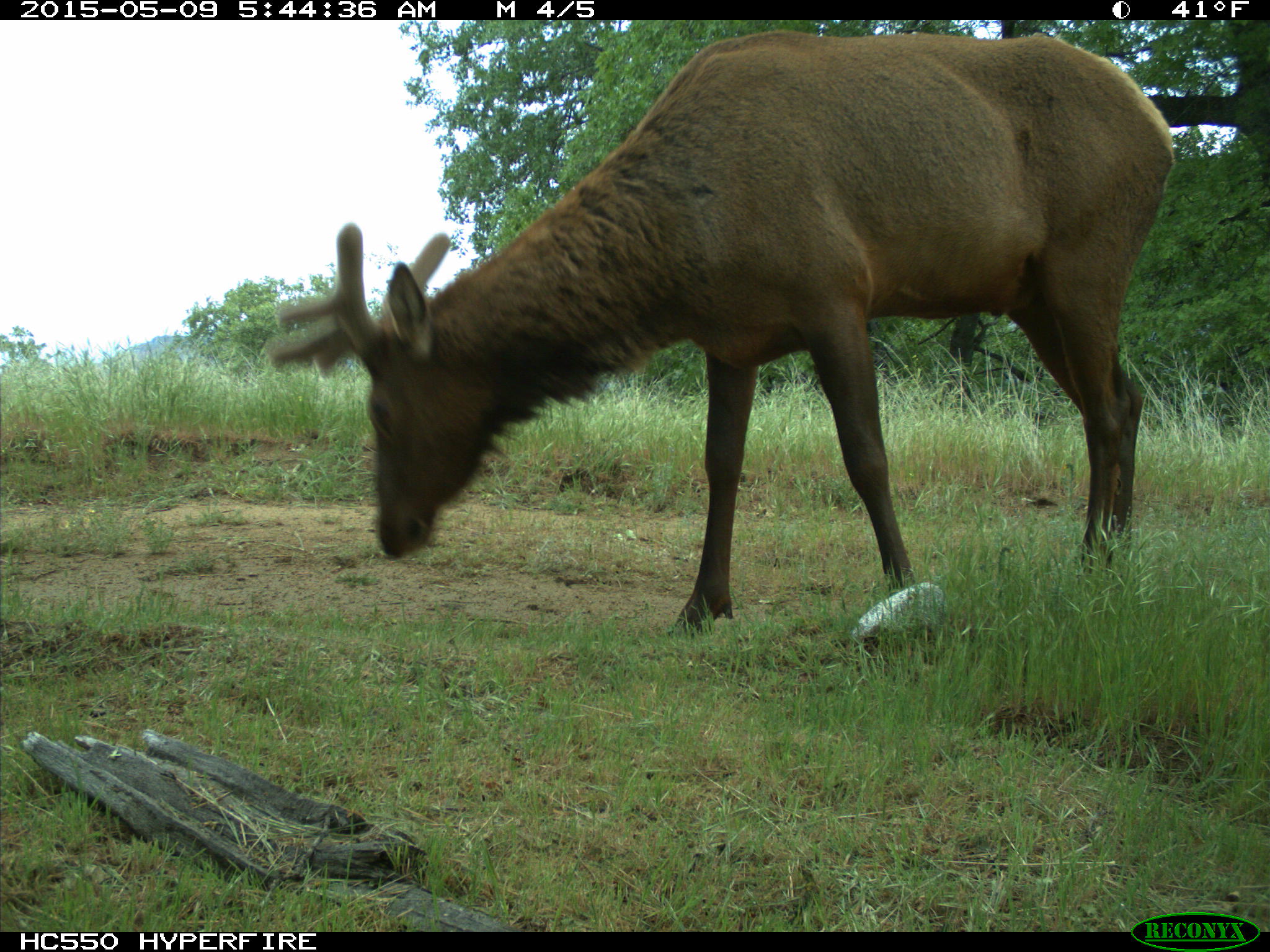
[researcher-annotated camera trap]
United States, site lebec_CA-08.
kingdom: Animalia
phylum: Chordata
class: Mammalia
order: Artiodactyla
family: Cervidae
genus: Cervus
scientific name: Cervus canadensis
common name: elk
Cervus canadensis (elk).